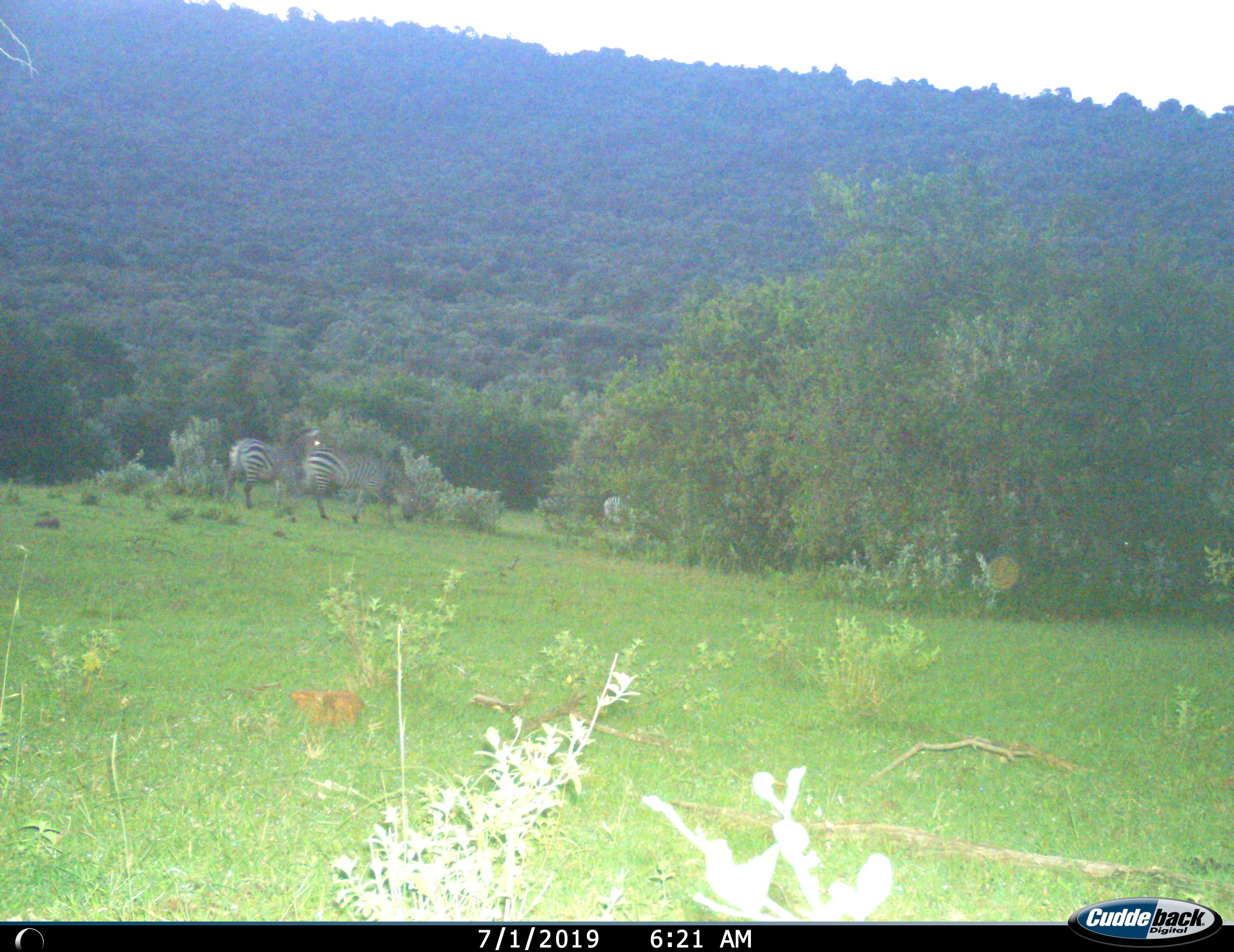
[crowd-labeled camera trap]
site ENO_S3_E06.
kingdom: Animalia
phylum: Chordata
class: Mammalia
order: Perissodactyla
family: Equidae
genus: Equus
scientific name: Equus quagga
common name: plains zebra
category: zebraplains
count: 3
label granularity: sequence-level